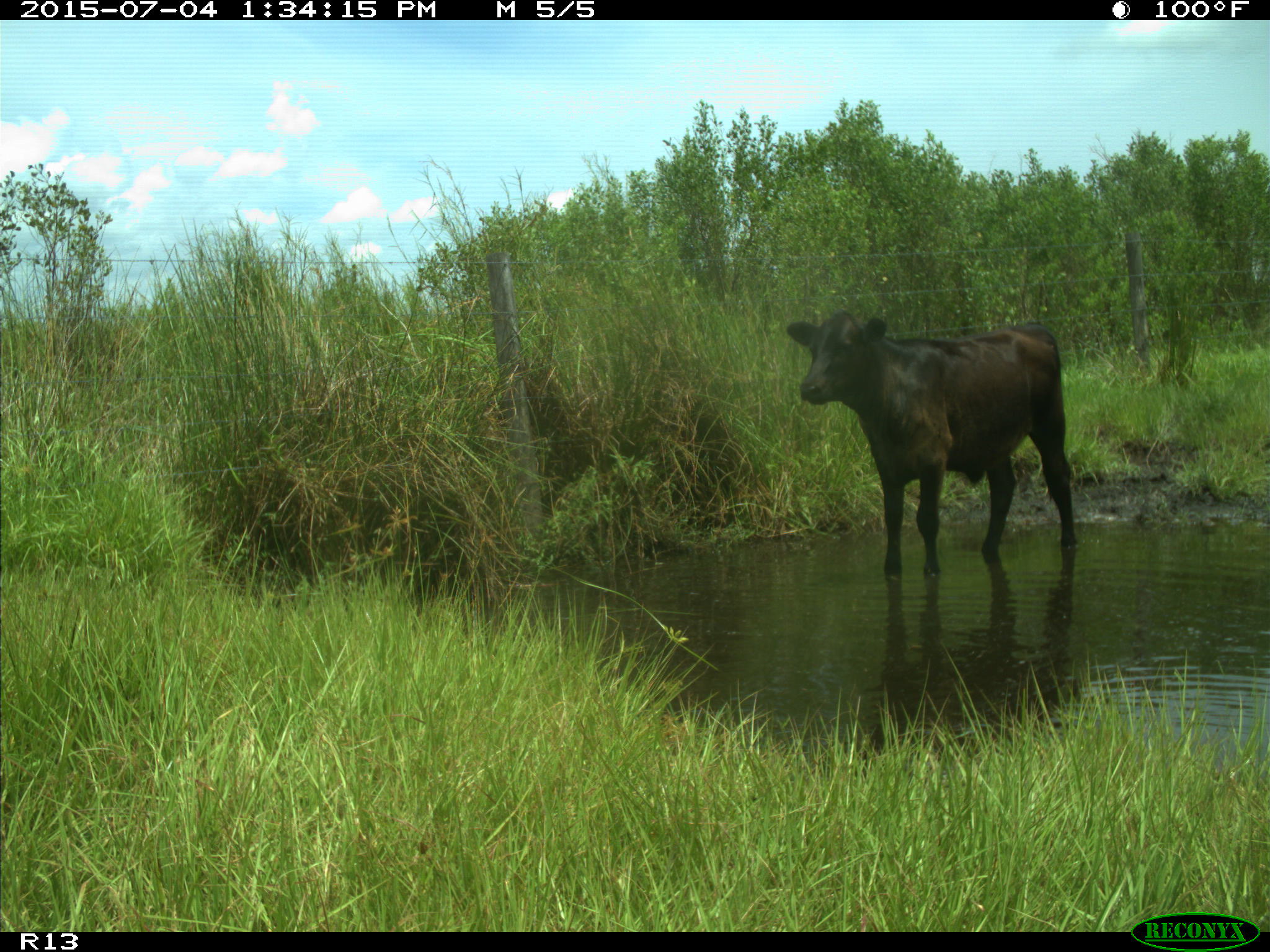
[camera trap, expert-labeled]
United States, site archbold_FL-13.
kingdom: Animalia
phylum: Chordata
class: Mammalia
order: Artiodactyla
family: Bovidae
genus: Bos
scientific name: Bos taurus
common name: domestic cow